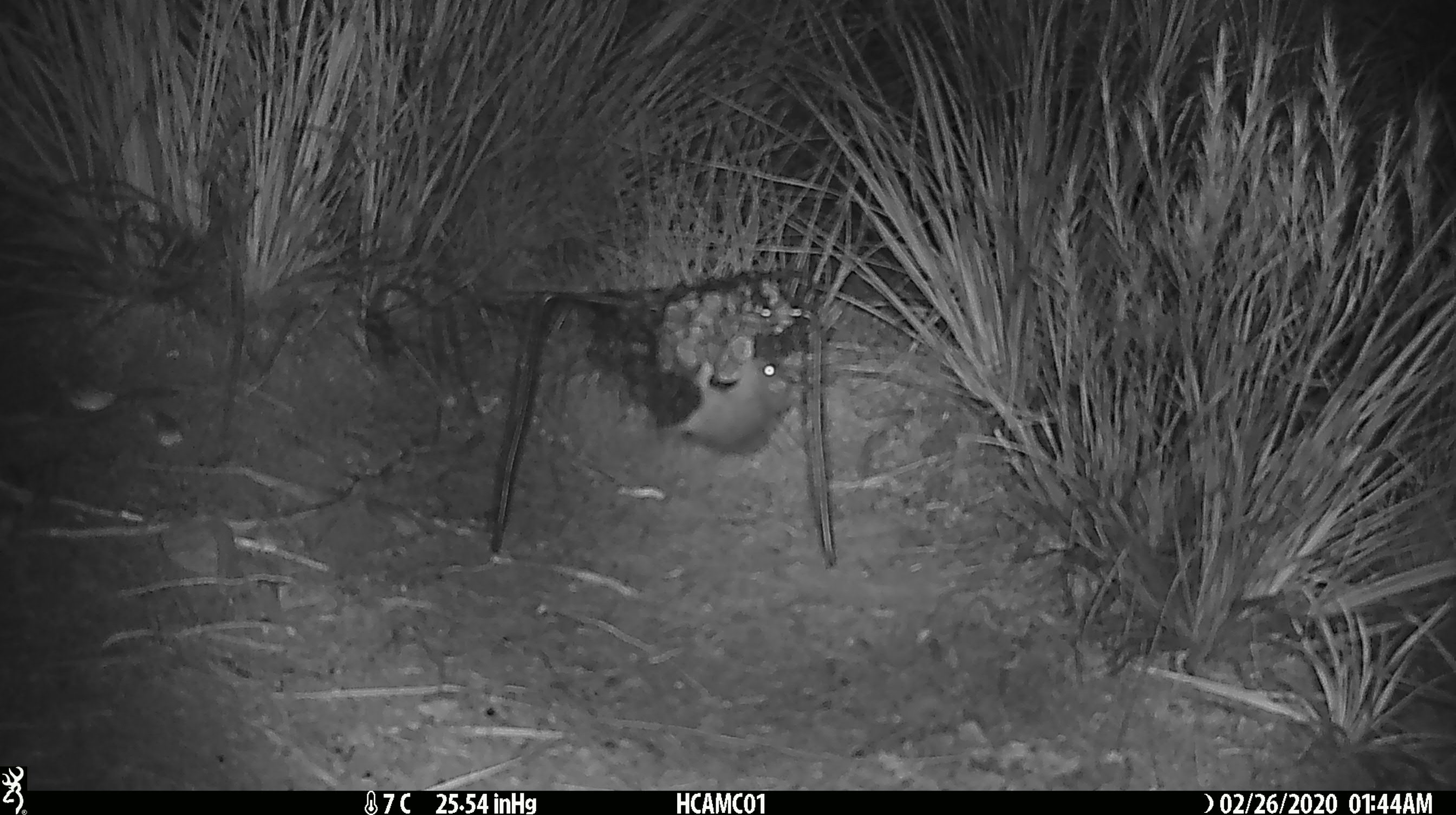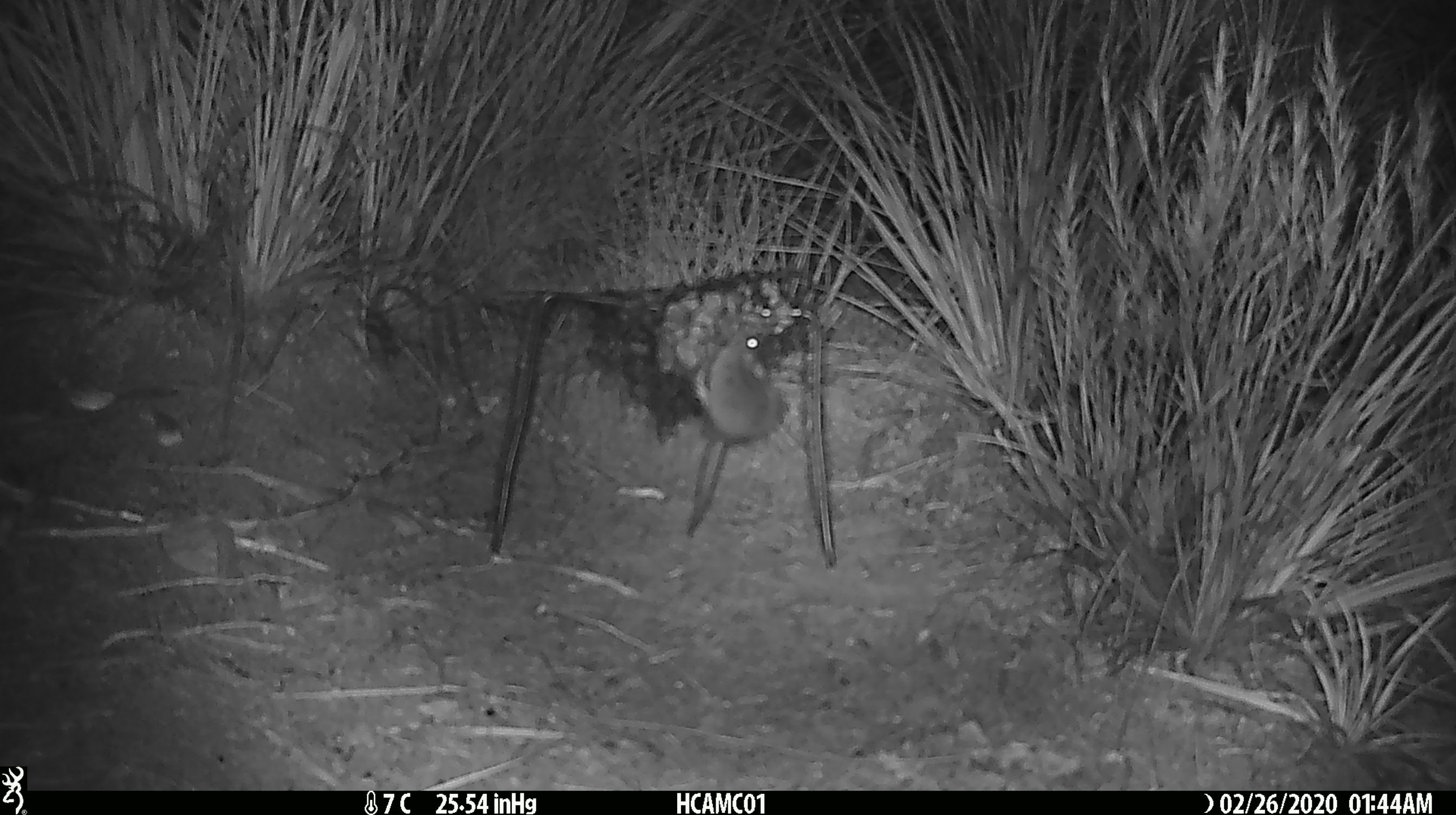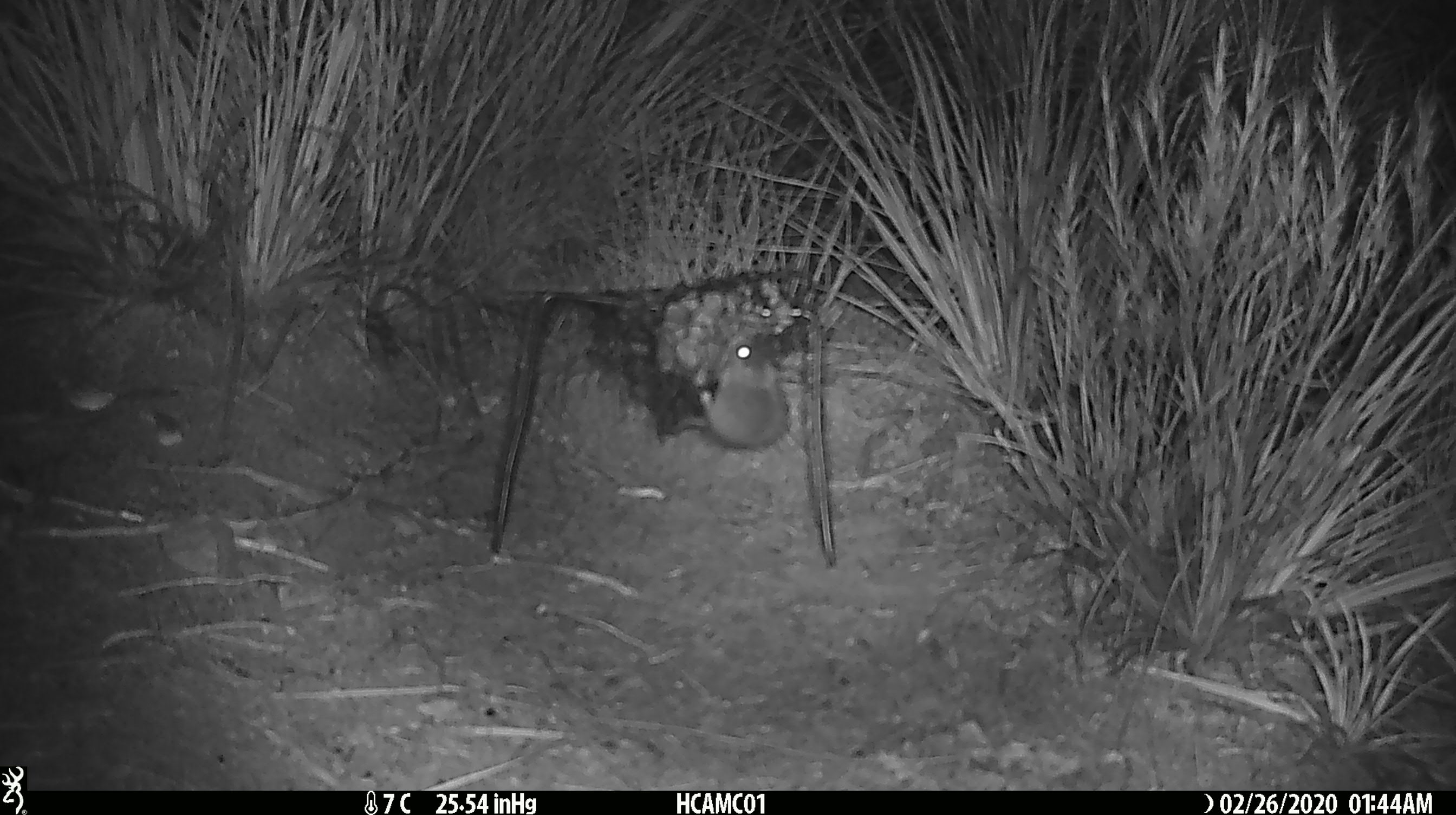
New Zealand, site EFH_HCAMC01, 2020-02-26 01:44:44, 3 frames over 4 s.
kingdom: Animalia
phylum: Chordata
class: Mammalia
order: Rodentia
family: Muridae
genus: Mus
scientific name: Mus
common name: mouse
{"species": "mouse (Mus)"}